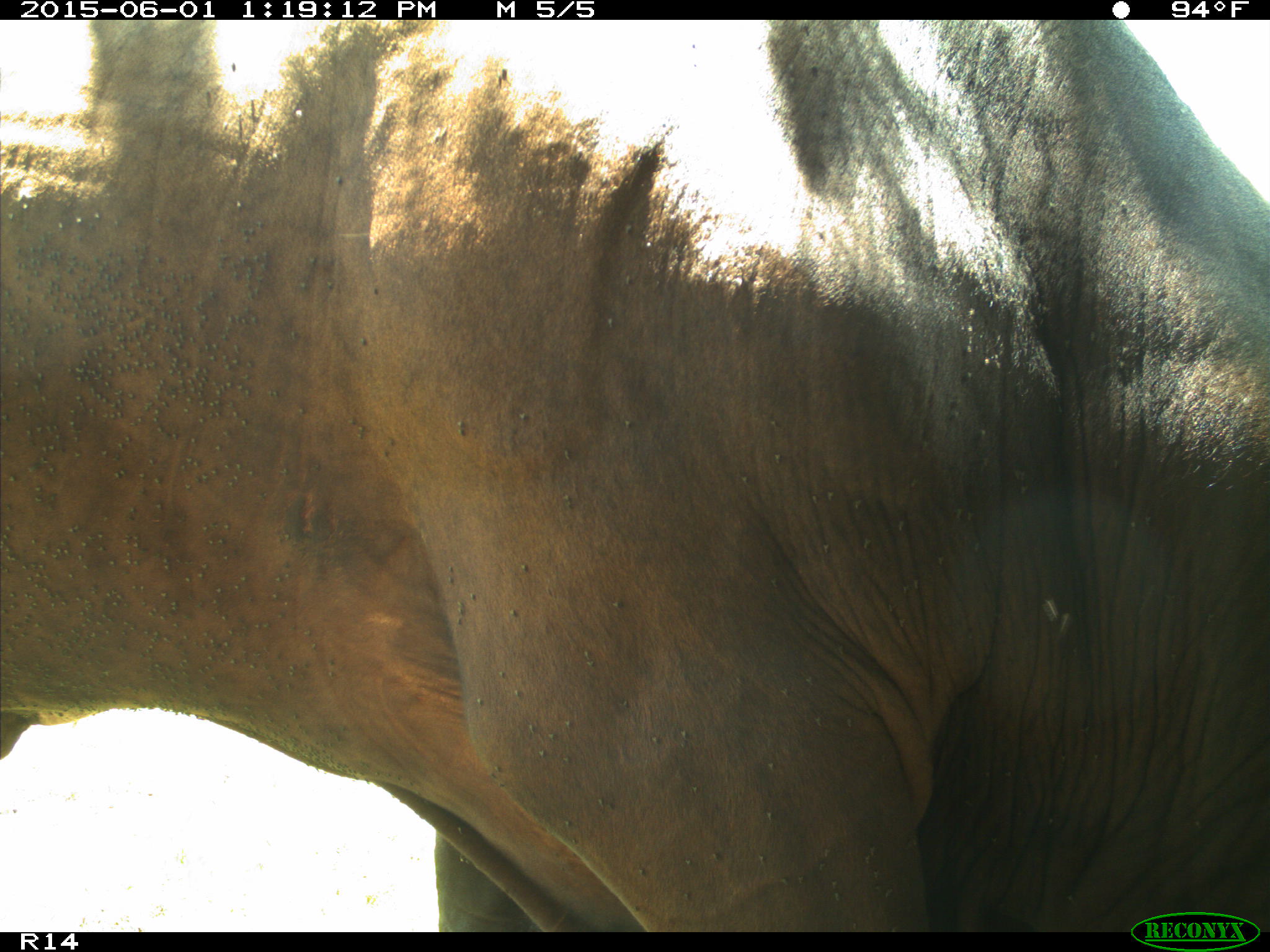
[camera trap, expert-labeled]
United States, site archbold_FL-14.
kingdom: Animalia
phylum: Chordata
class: Mammalia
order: Artiodactyla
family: Bovidae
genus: Bos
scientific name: Bos taurus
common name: domestic cow